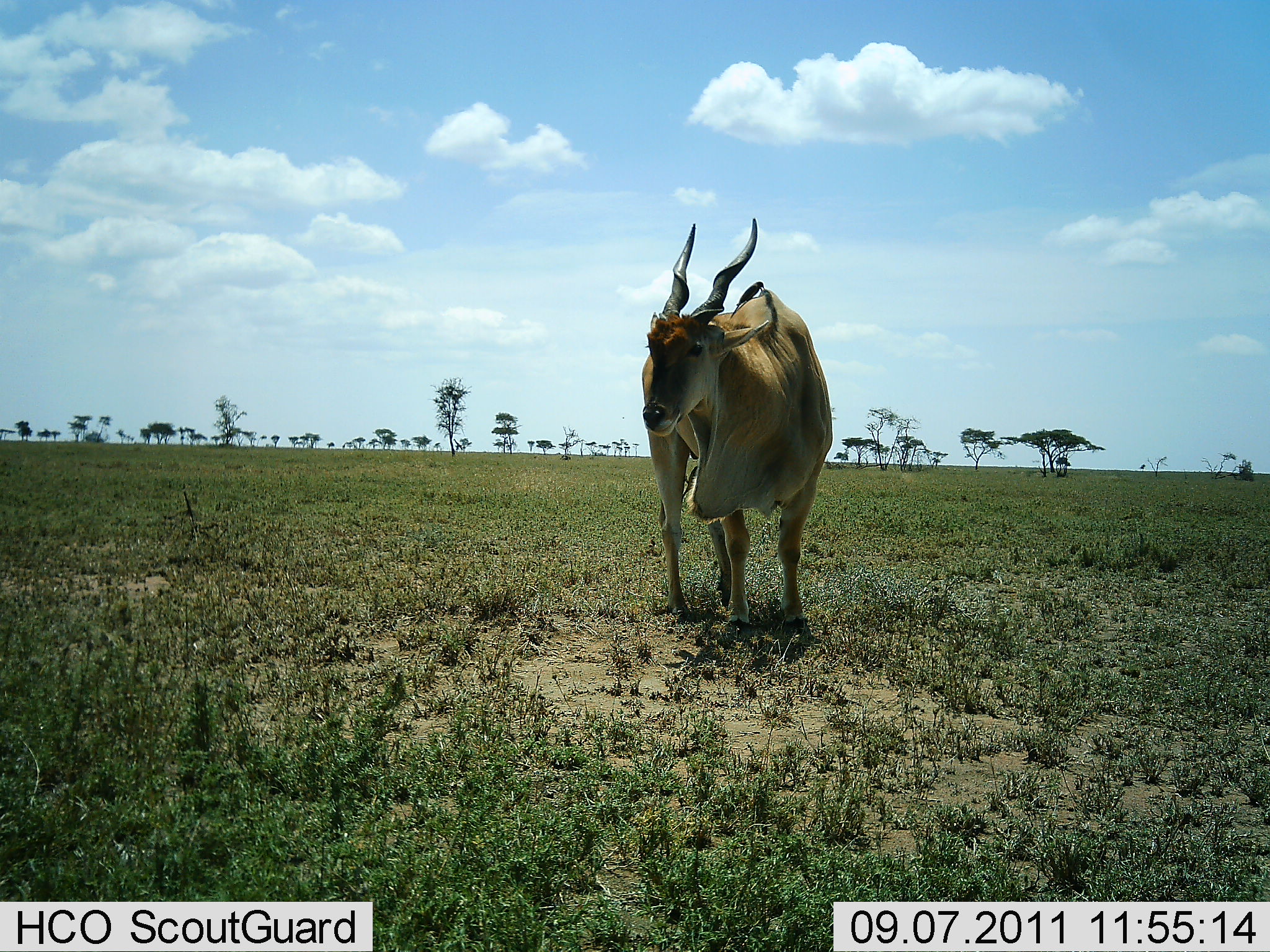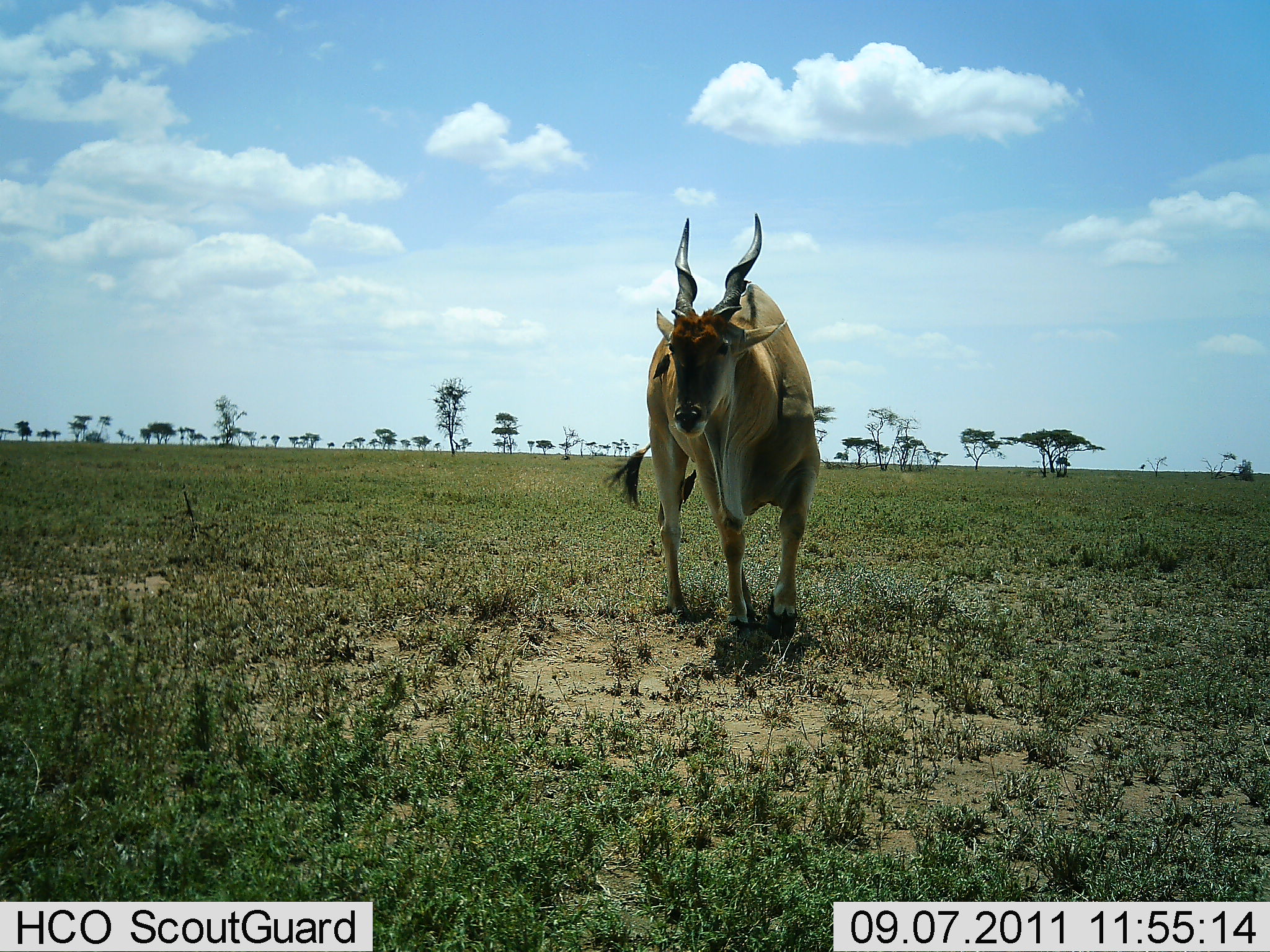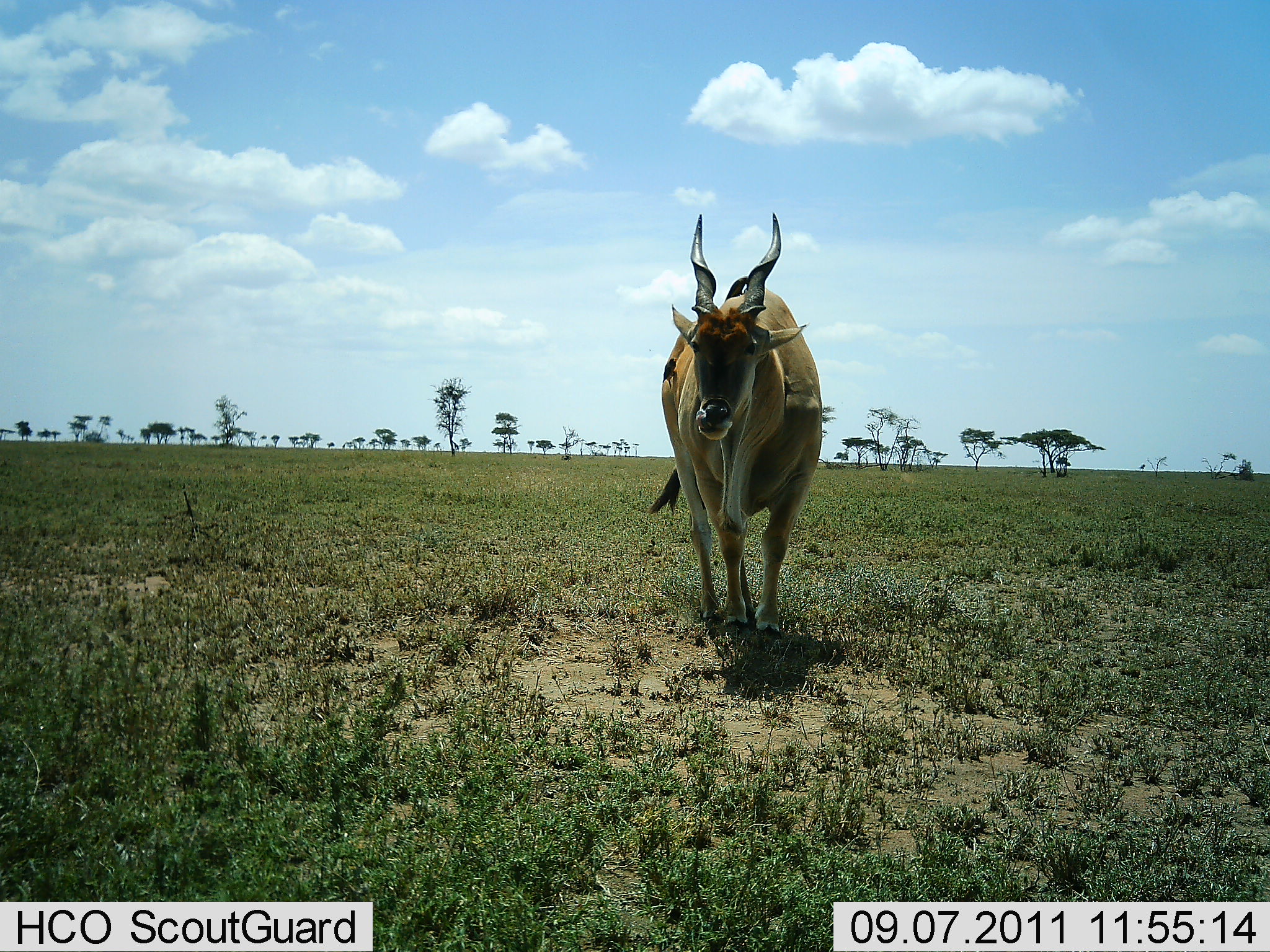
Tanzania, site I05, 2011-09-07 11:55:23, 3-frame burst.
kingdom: Animalia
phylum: Chordata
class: Mammalia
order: Artiodactyla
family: Bovidae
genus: Tragelaphus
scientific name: Tragelaphus oryx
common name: eland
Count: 1.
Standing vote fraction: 70%.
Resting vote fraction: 0%.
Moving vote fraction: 30%.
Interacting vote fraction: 0%.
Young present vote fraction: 0%.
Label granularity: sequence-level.